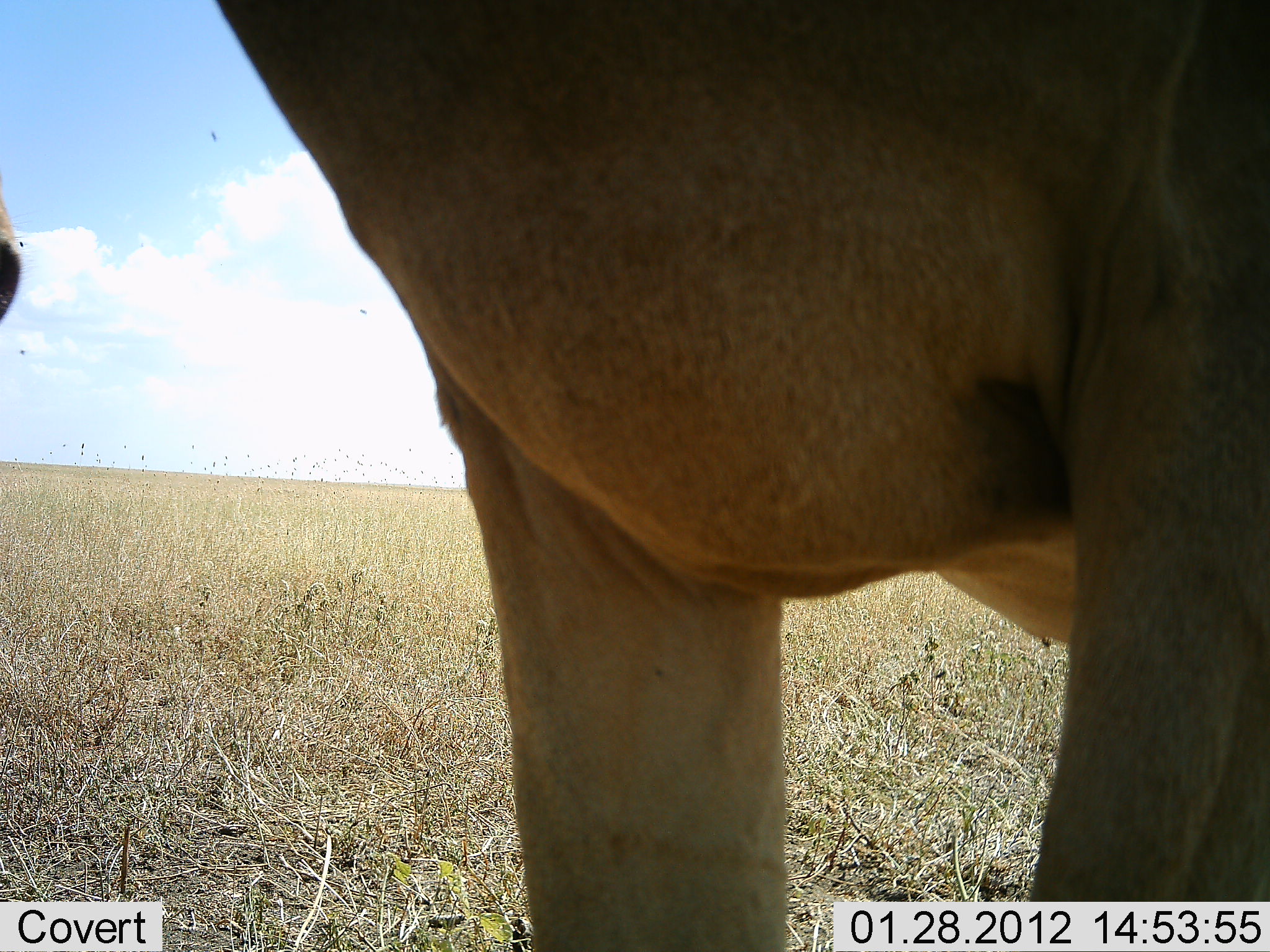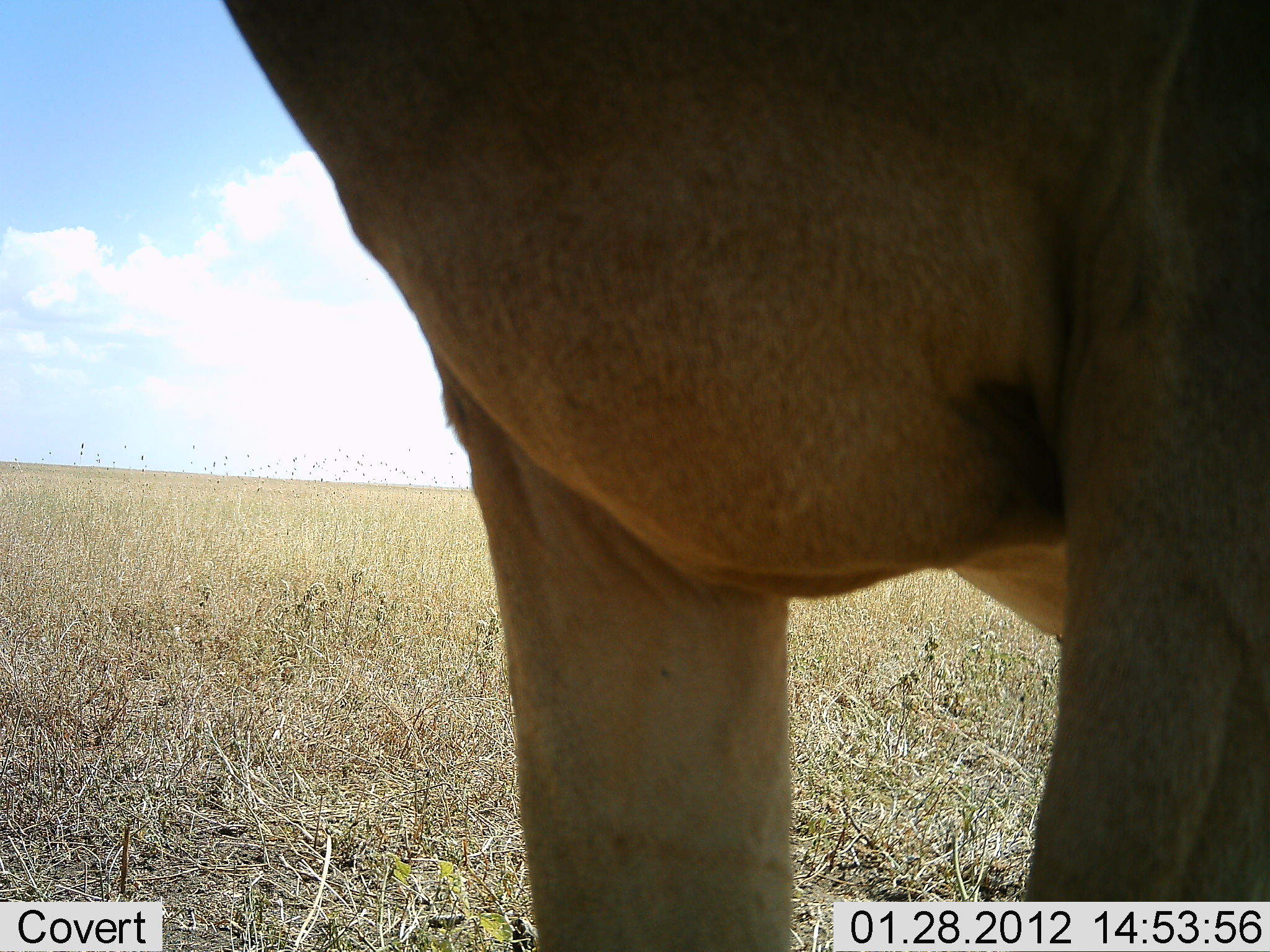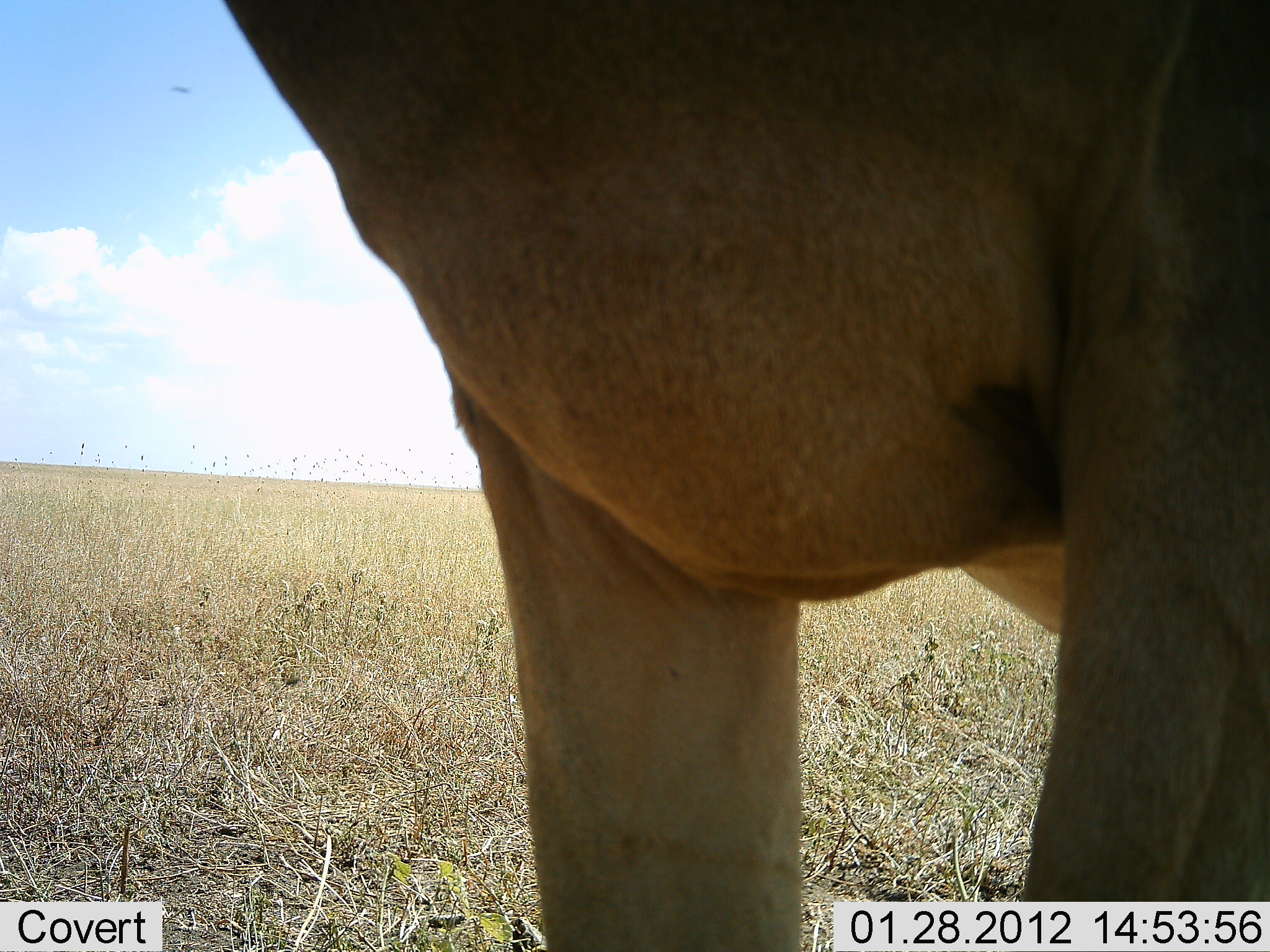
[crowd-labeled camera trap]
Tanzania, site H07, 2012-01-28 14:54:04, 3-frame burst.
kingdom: Animalia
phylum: Chordata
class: Mammalia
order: Artiodactyla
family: Bovidae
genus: Alcelaphus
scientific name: Alcelaphus buselaphus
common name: hartebeest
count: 1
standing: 100%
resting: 0%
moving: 0%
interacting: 0%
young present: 0%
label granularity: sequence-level